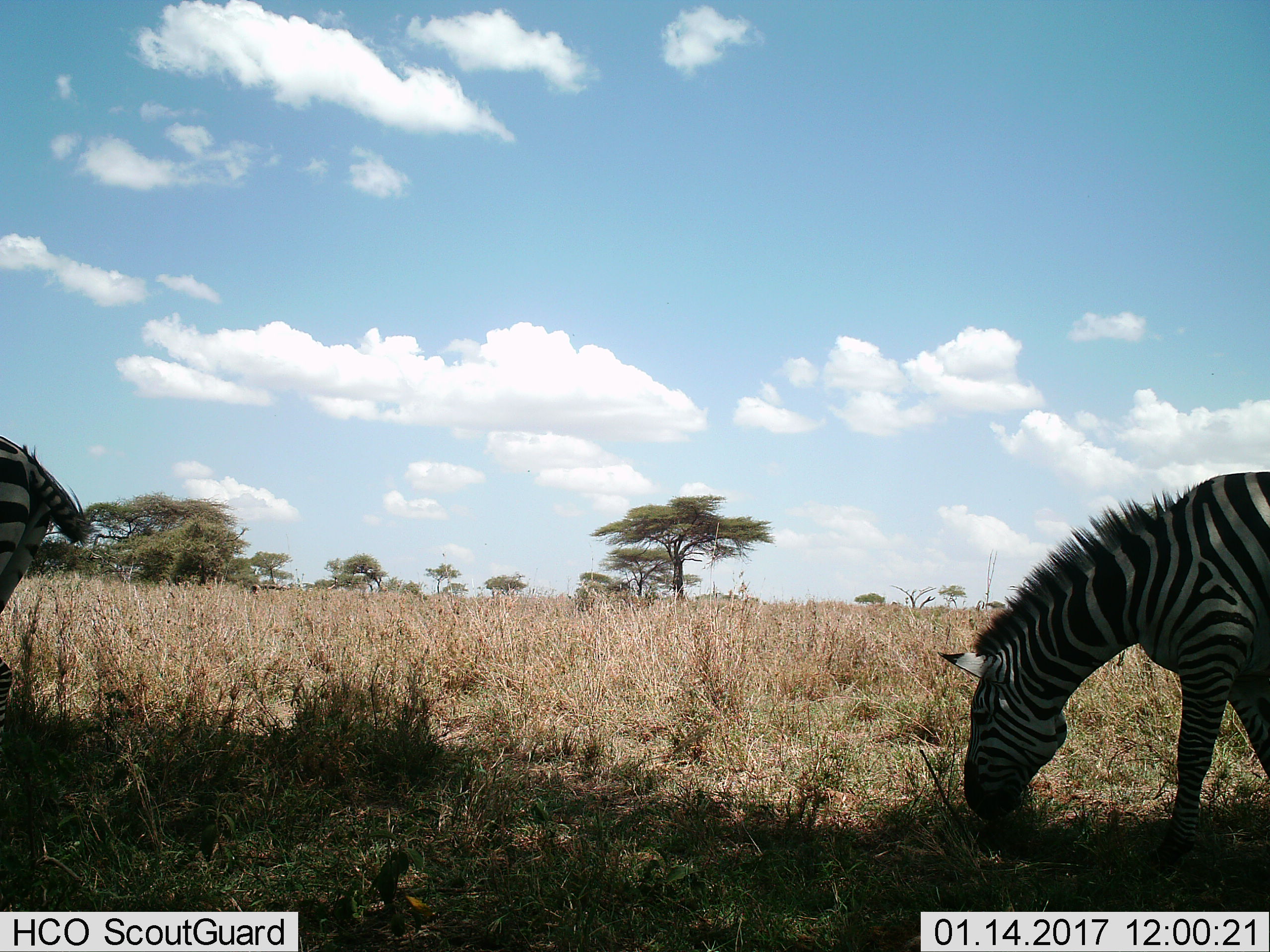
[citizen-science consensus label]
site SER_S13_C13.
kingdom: Animalia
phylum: Chordata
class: Mammalia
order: Perissodactyla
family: Equidae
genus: Equus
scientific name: Equus quagga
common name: plains zebra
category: zebraplains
Zebraplains (plains zebra) (Equus quagga), count 2. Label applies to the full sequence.